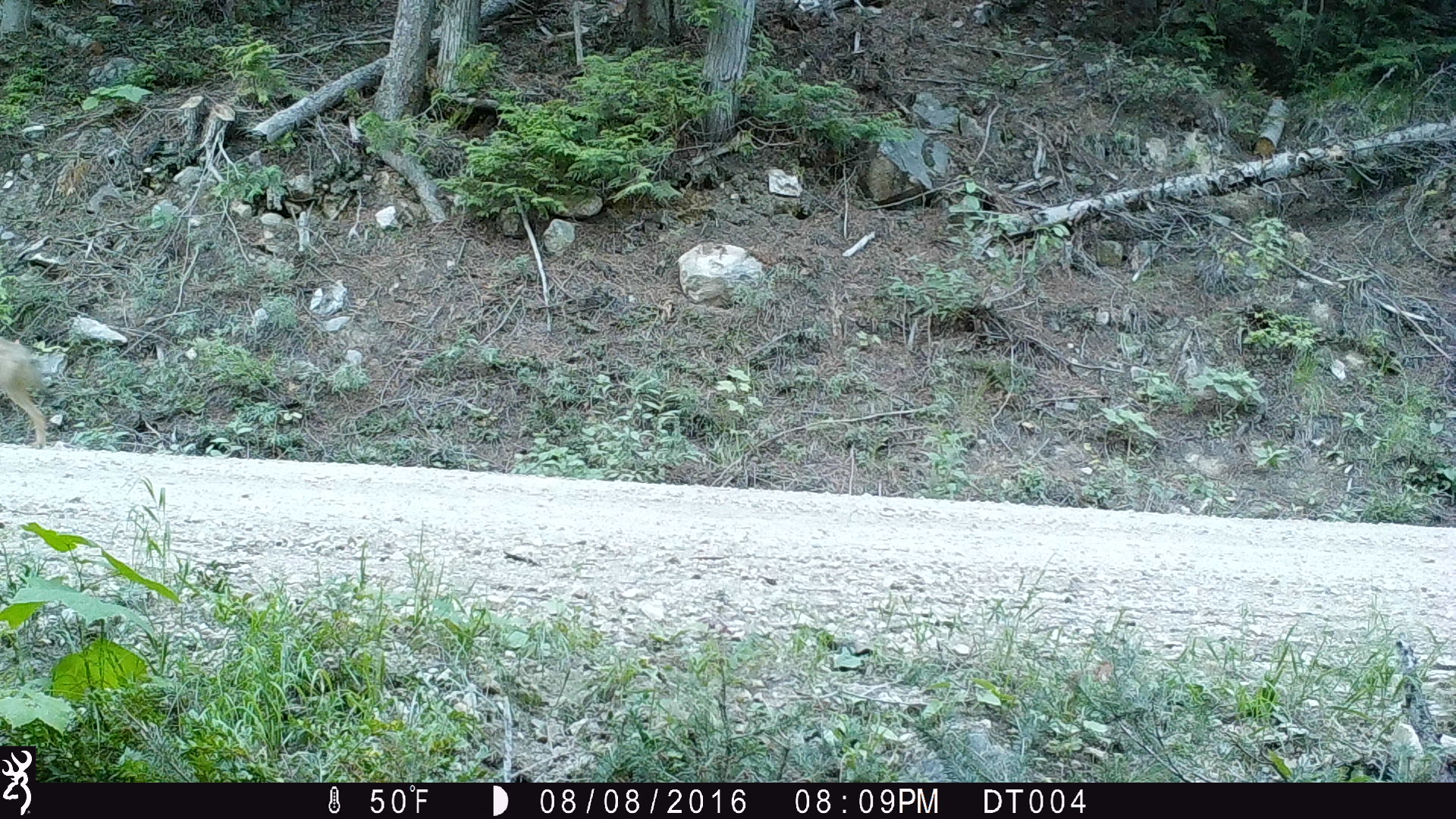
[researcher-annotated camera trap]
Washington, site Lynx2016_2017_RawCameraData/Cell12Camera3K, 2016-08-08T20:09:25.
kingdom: Animalia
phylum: Chordata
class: Mammalia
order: Carnivora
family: Canidae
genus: Canis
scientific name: Canis latrans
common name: coyote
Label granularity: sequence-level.